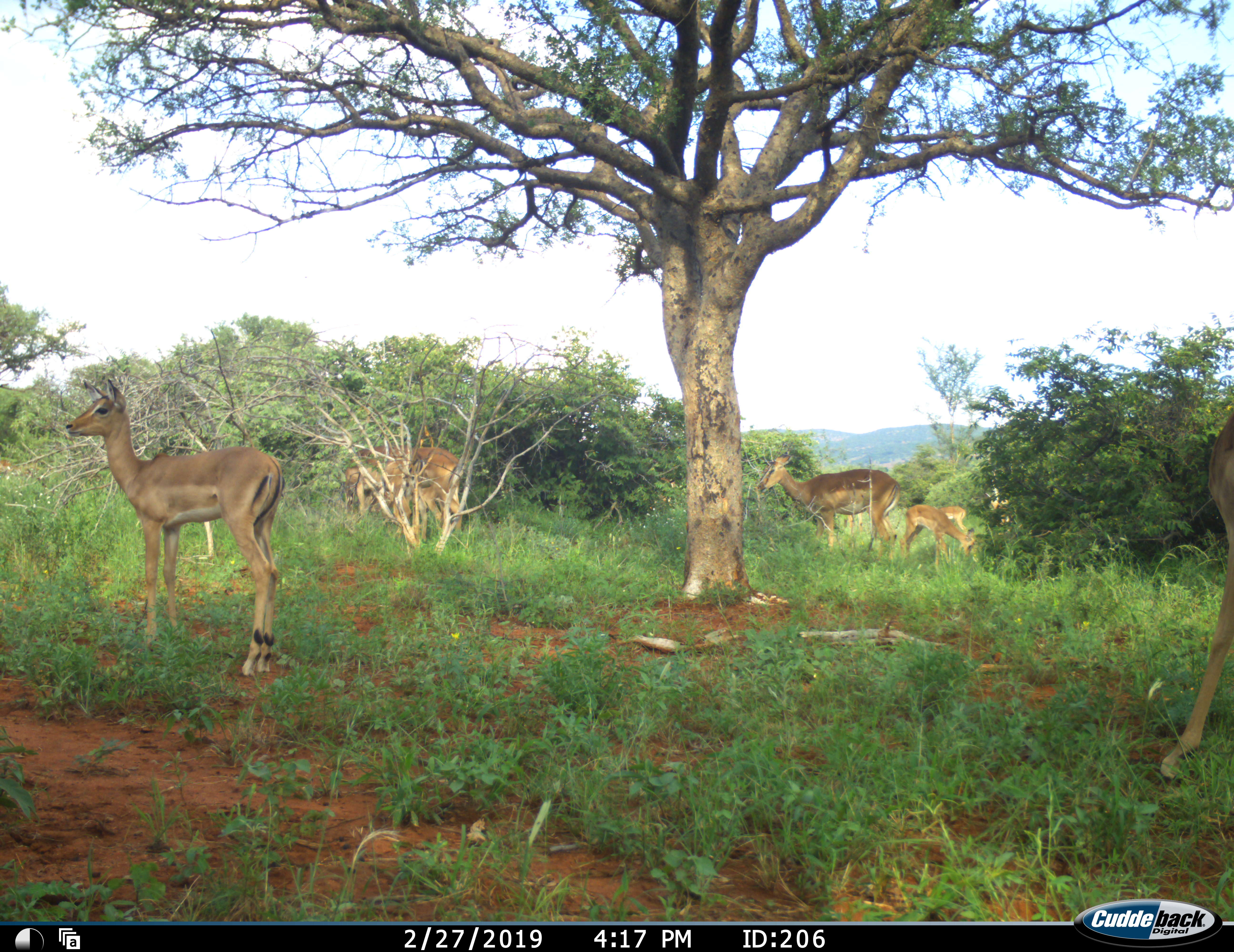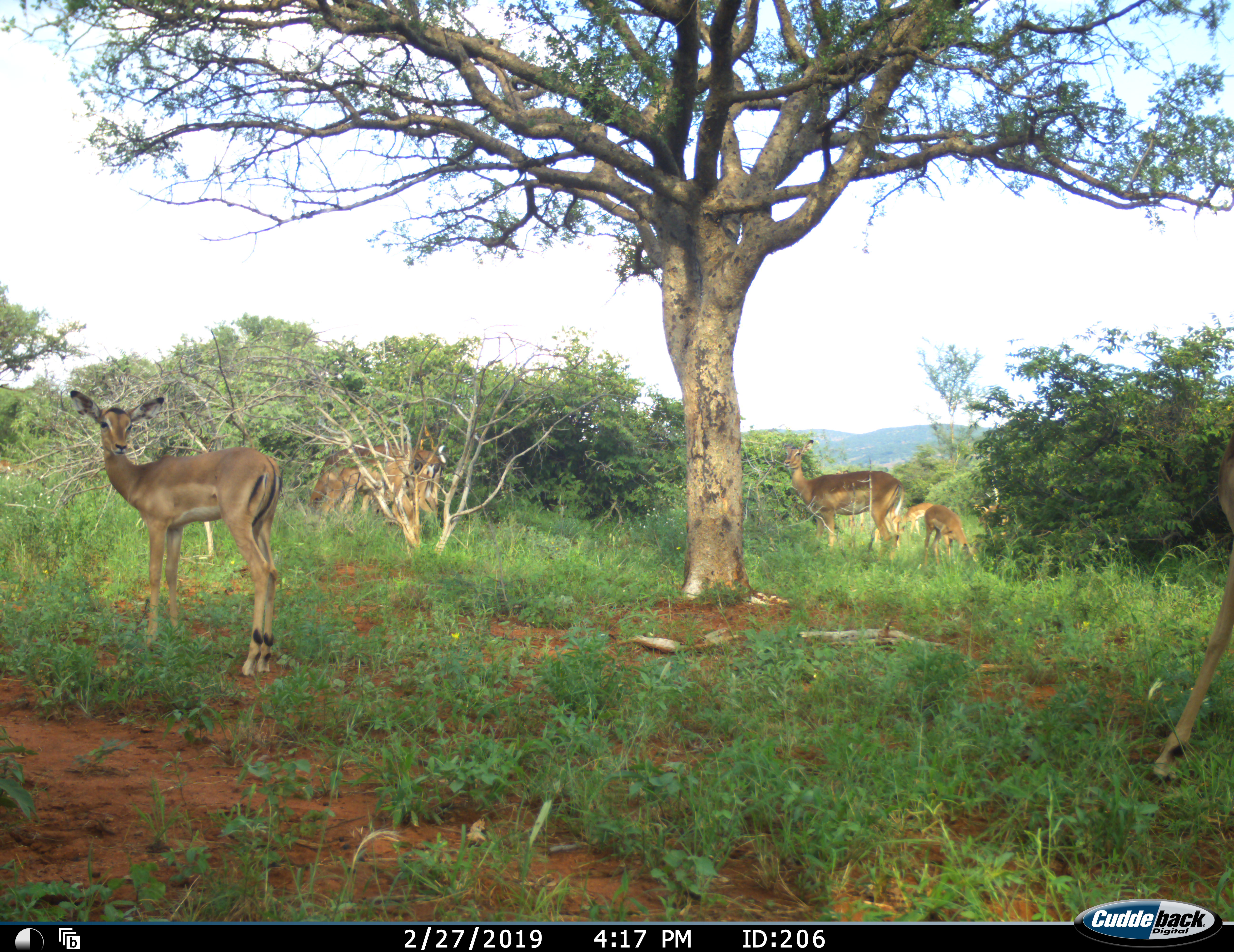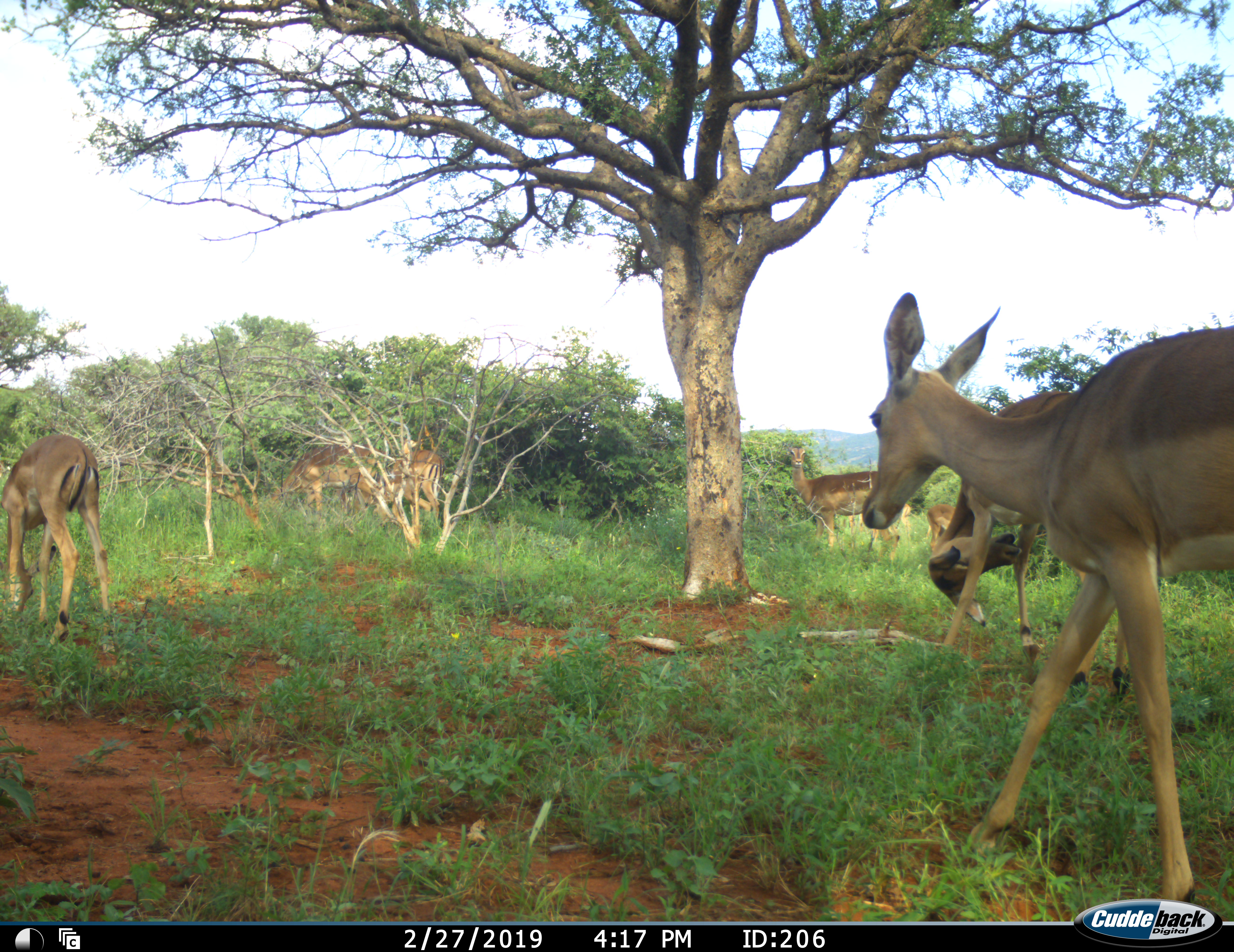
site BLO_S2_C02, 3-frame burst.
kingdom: Animalia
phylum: Chordata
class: Mammalia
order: Artiodactyla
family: Bovidae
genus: Aepyceros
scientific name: Aepyceros melampus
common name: impala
Impala (Aepyceros melampus), count 8. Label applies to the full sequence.